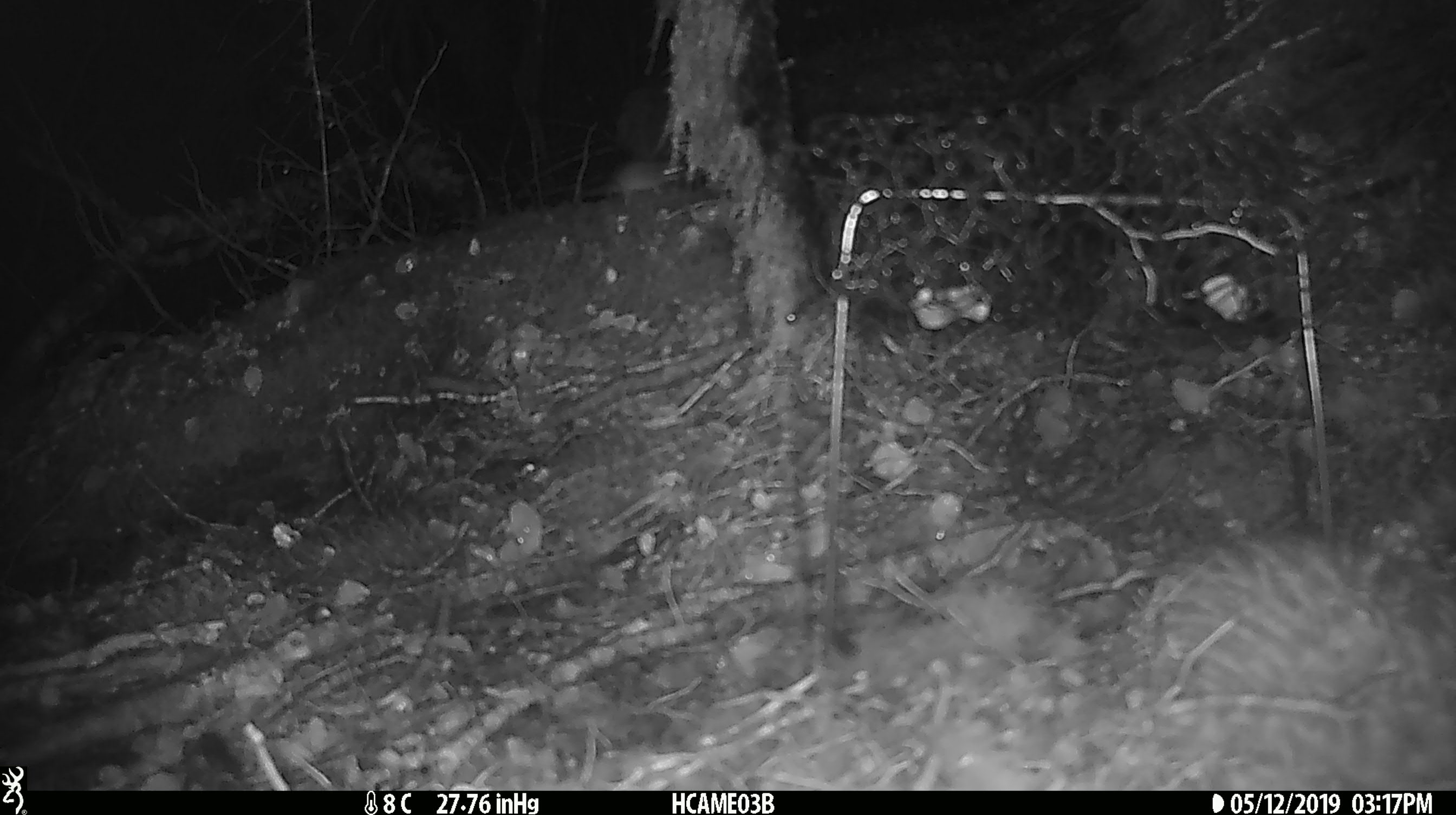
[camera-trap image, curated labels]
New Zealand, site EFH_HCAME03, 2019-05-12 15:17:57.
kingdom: Animalia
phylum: Chordata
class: Mammalia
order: Rodentia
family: Muridae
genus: Mus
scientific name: Mus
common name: mouse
Mouse (Mus).